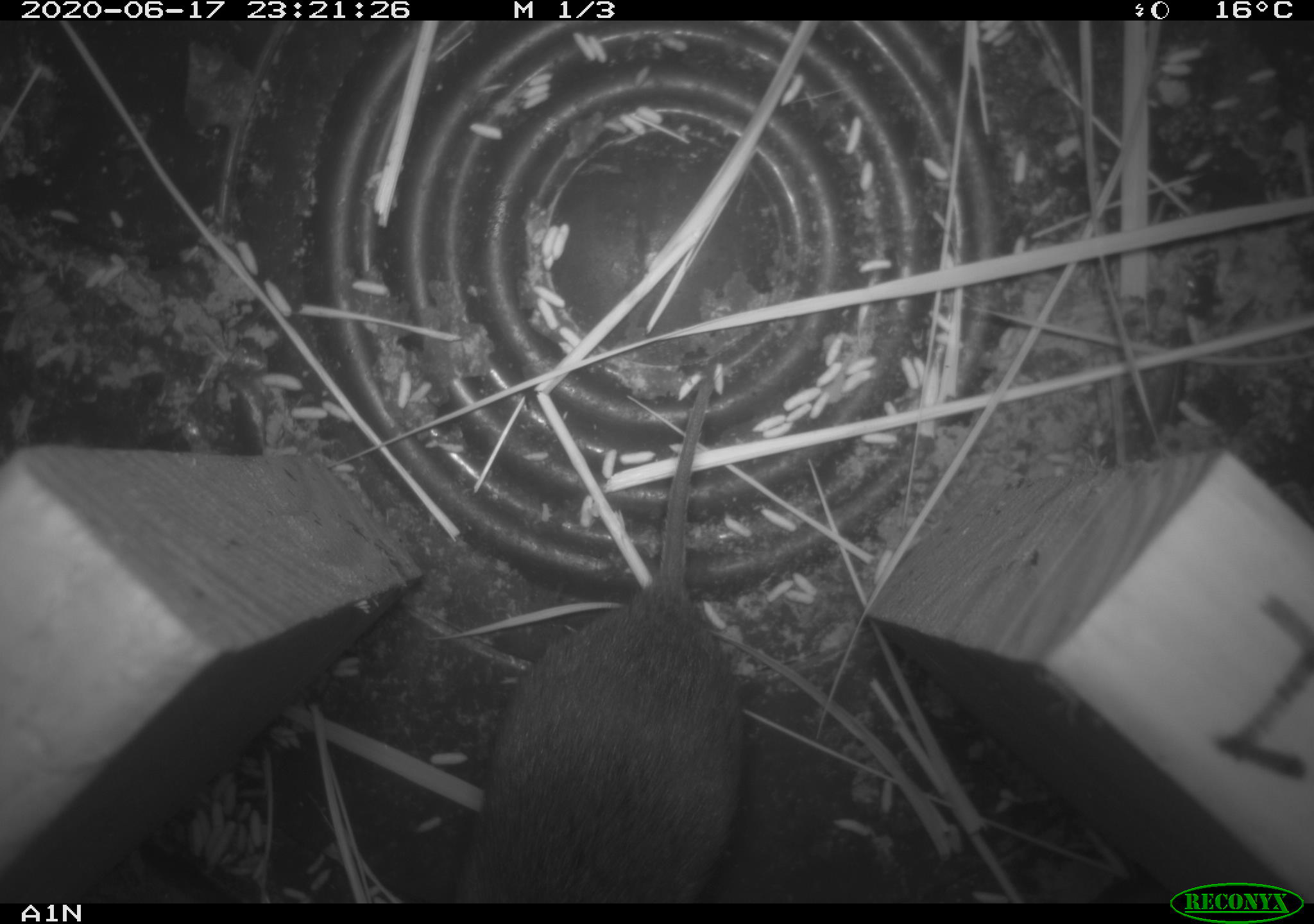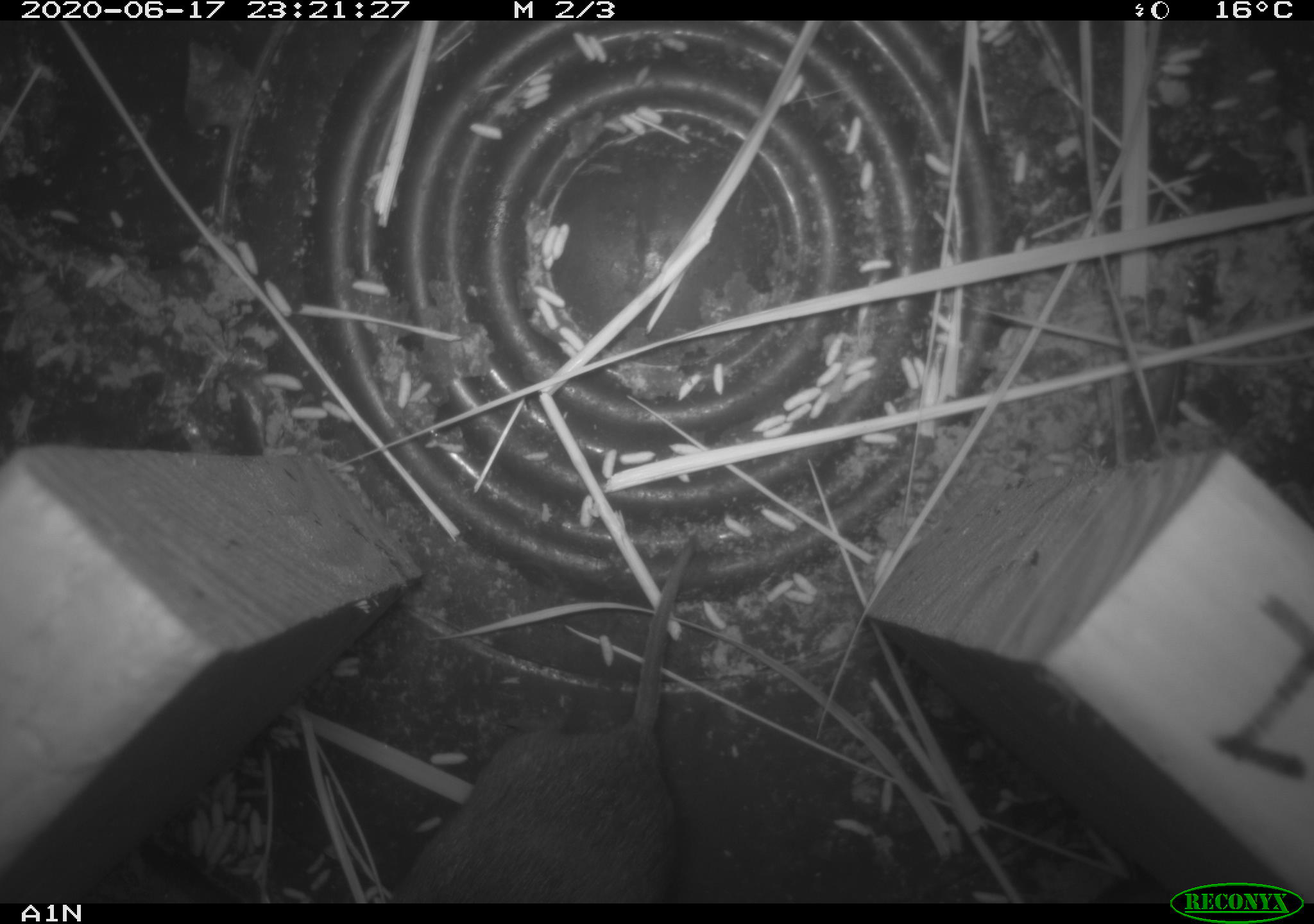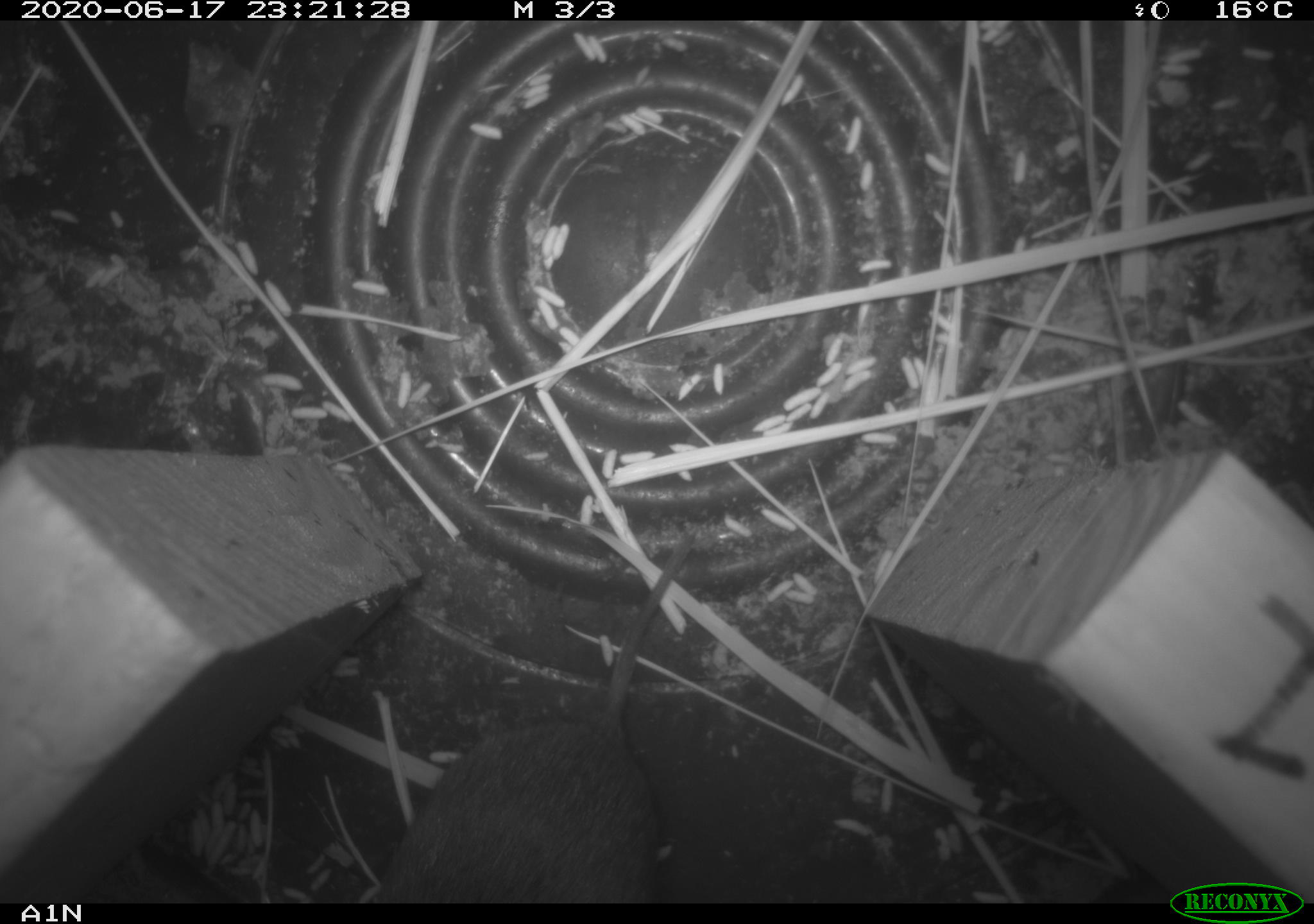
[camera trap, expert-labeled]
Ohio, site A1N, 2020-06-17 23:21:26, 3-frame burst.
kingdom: Animalia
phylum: Chordata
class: Mammalia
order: Rodentia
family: Cricetidae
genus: Microtus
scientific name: Microtus pennsylvanicus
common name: meadow vole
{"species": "meadow vole (Microtus pennsylvanicus)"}